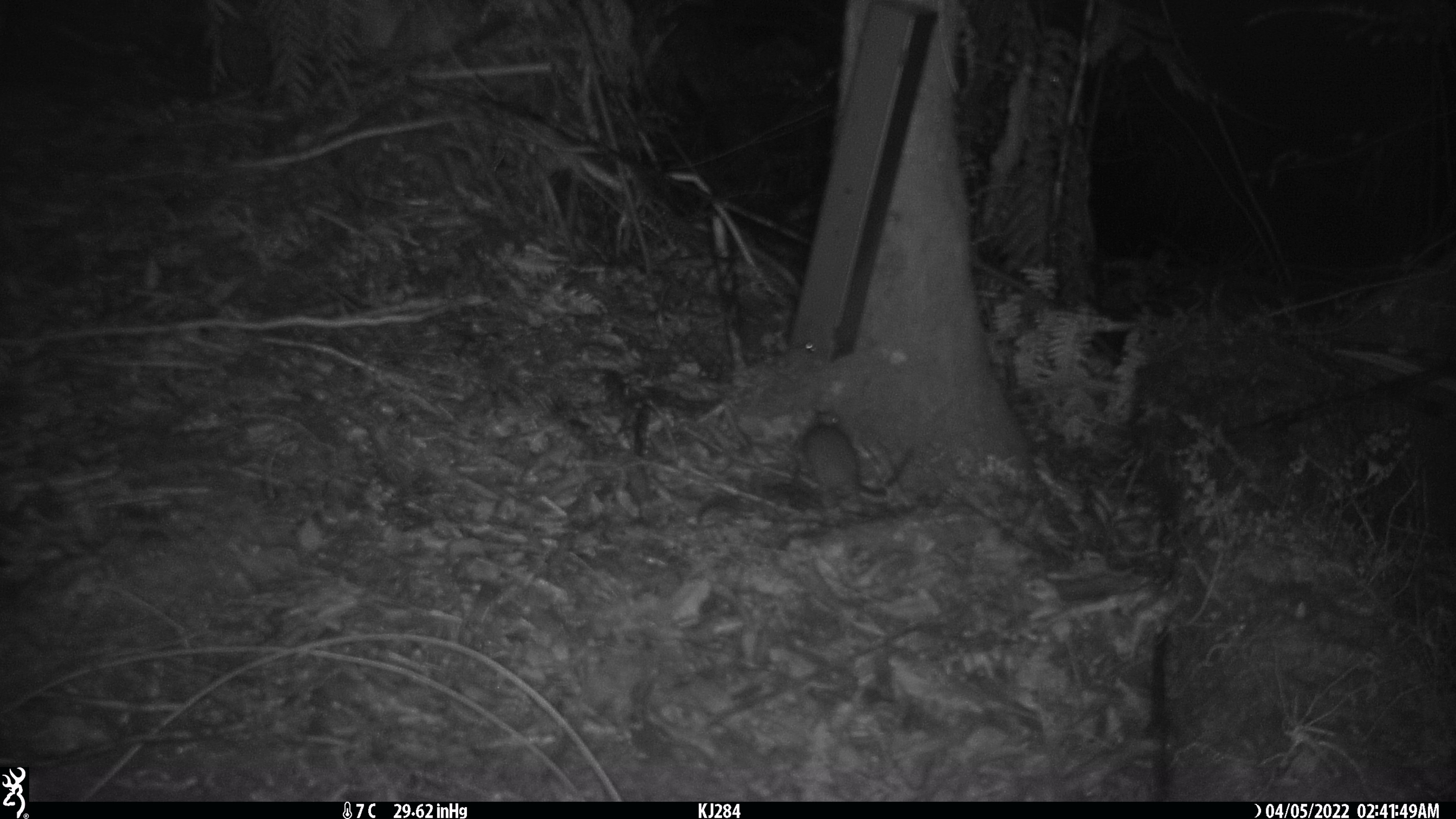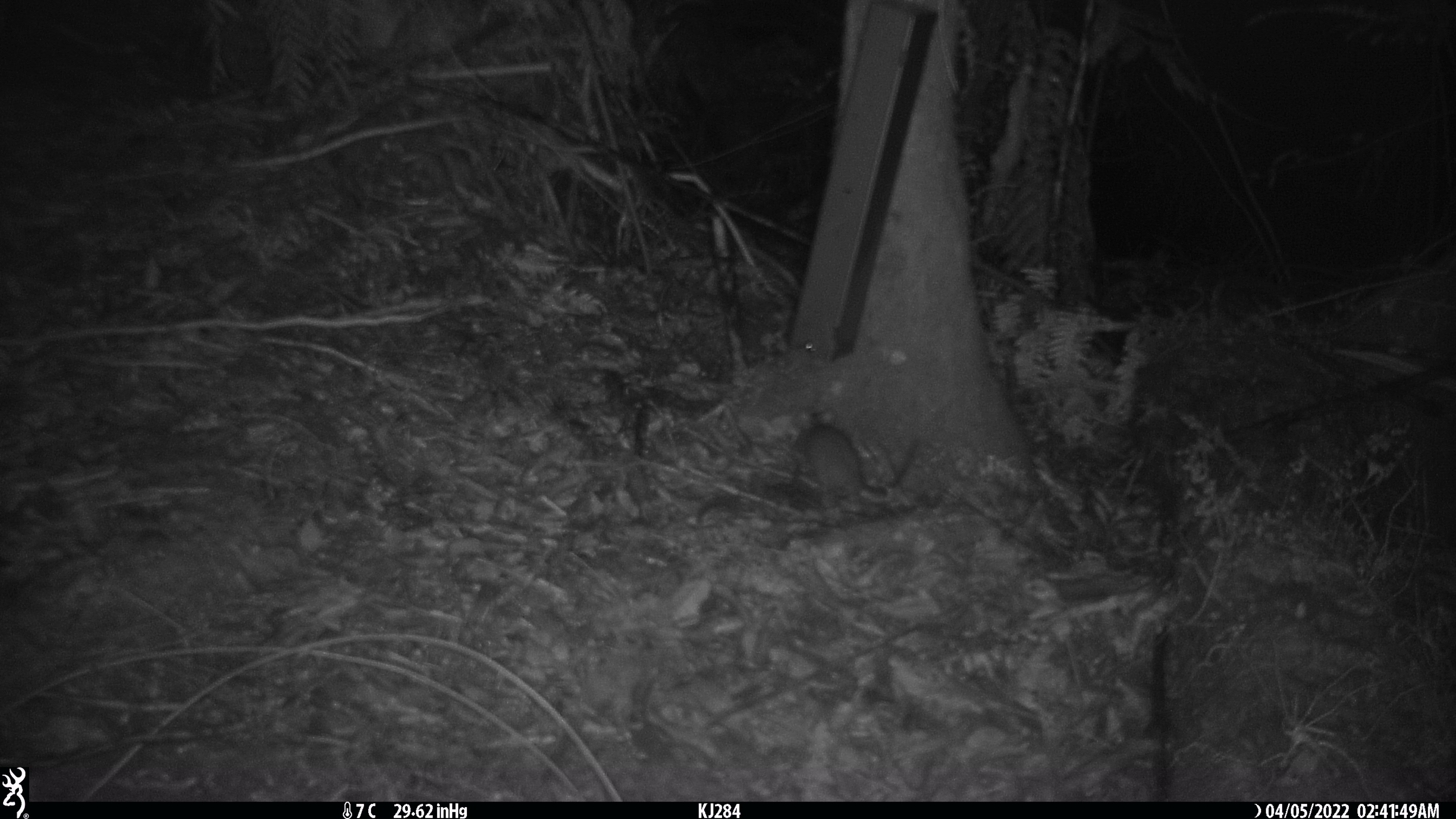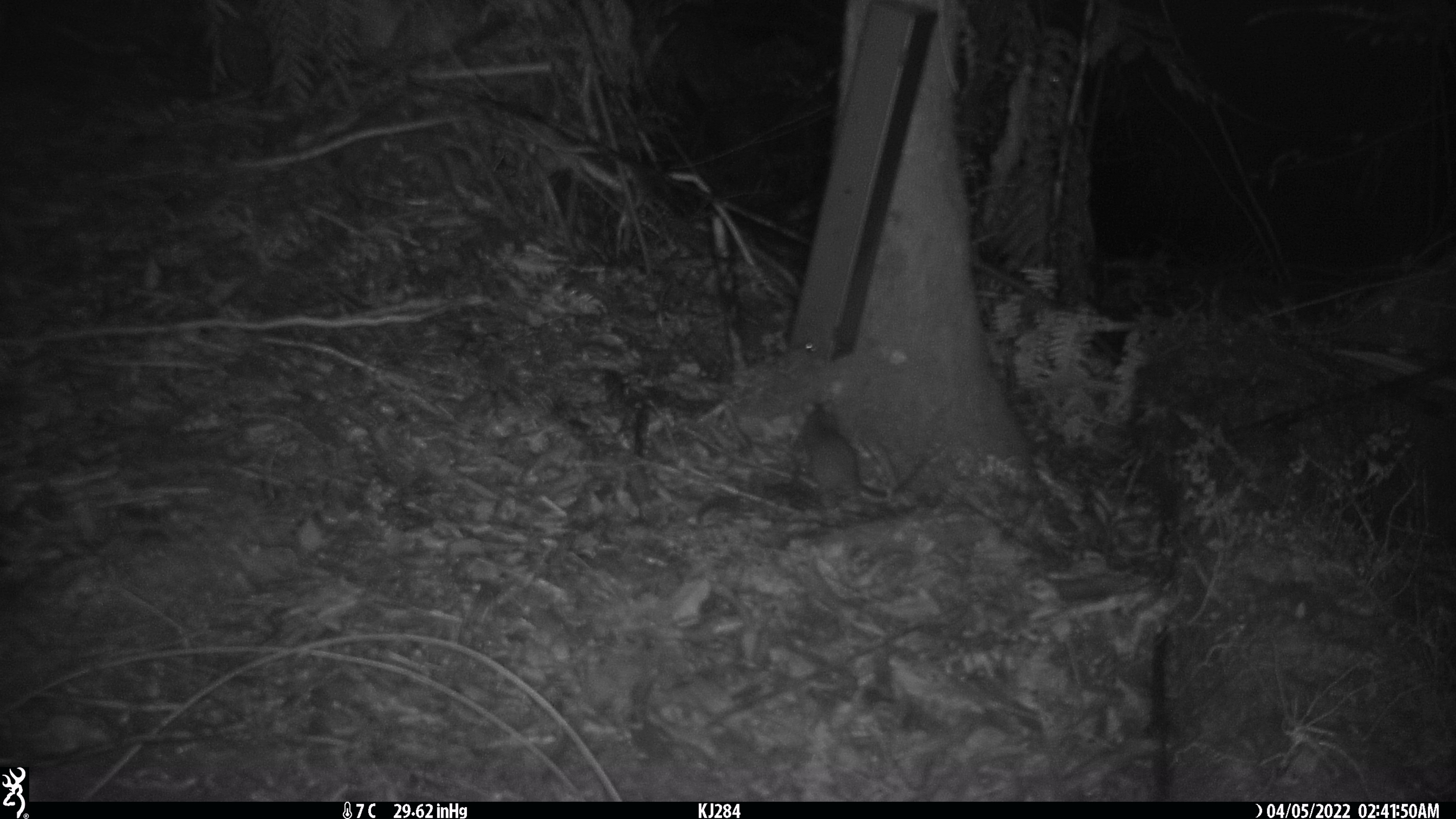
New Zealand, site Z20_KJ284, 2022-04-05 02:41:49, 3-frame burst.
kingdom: Animalia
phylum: Chordata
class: Mammalia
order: Rodentia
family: Muridae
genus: Rattus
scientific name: Rattus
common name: rat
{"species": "rat (Rattus)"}